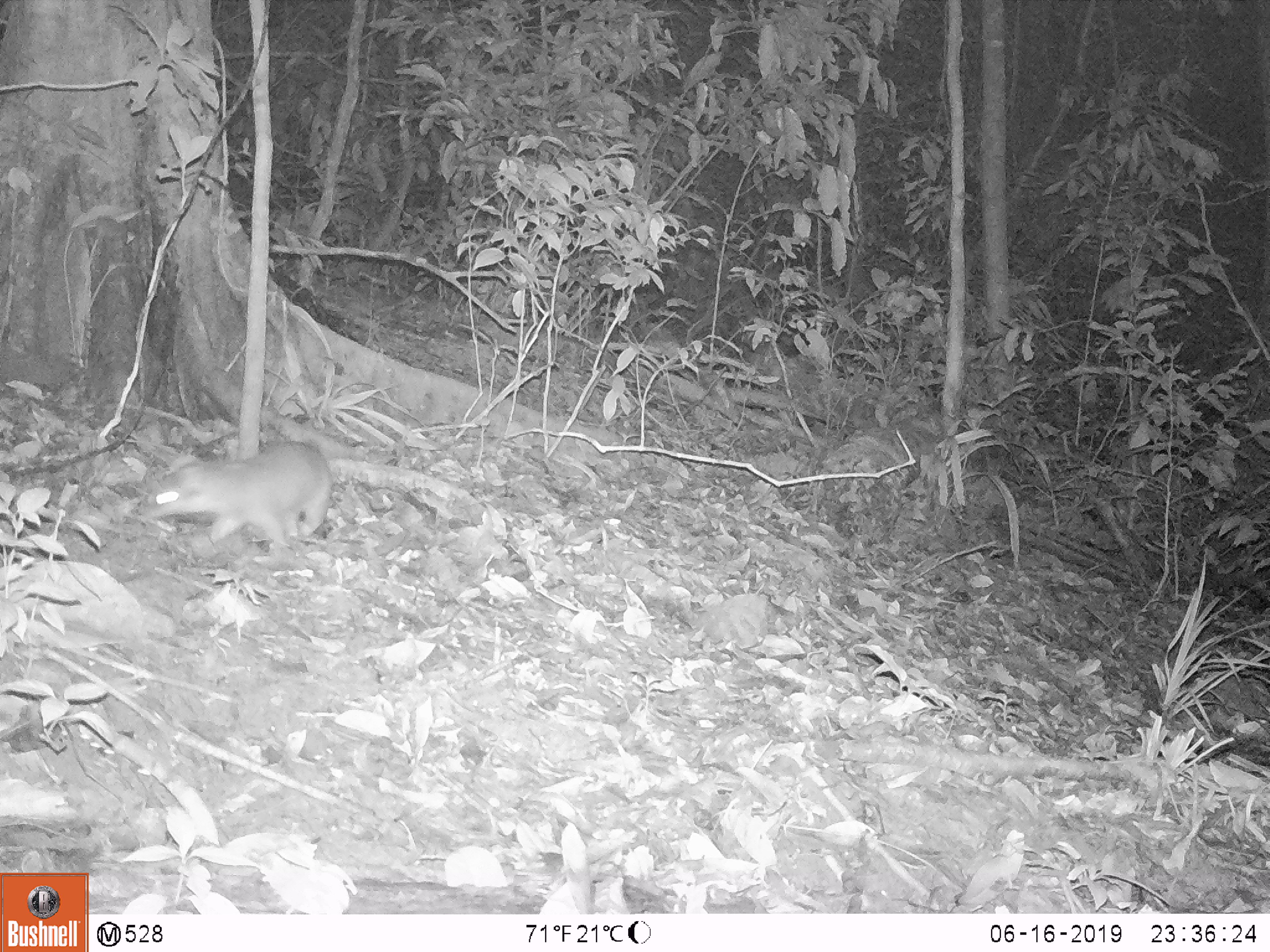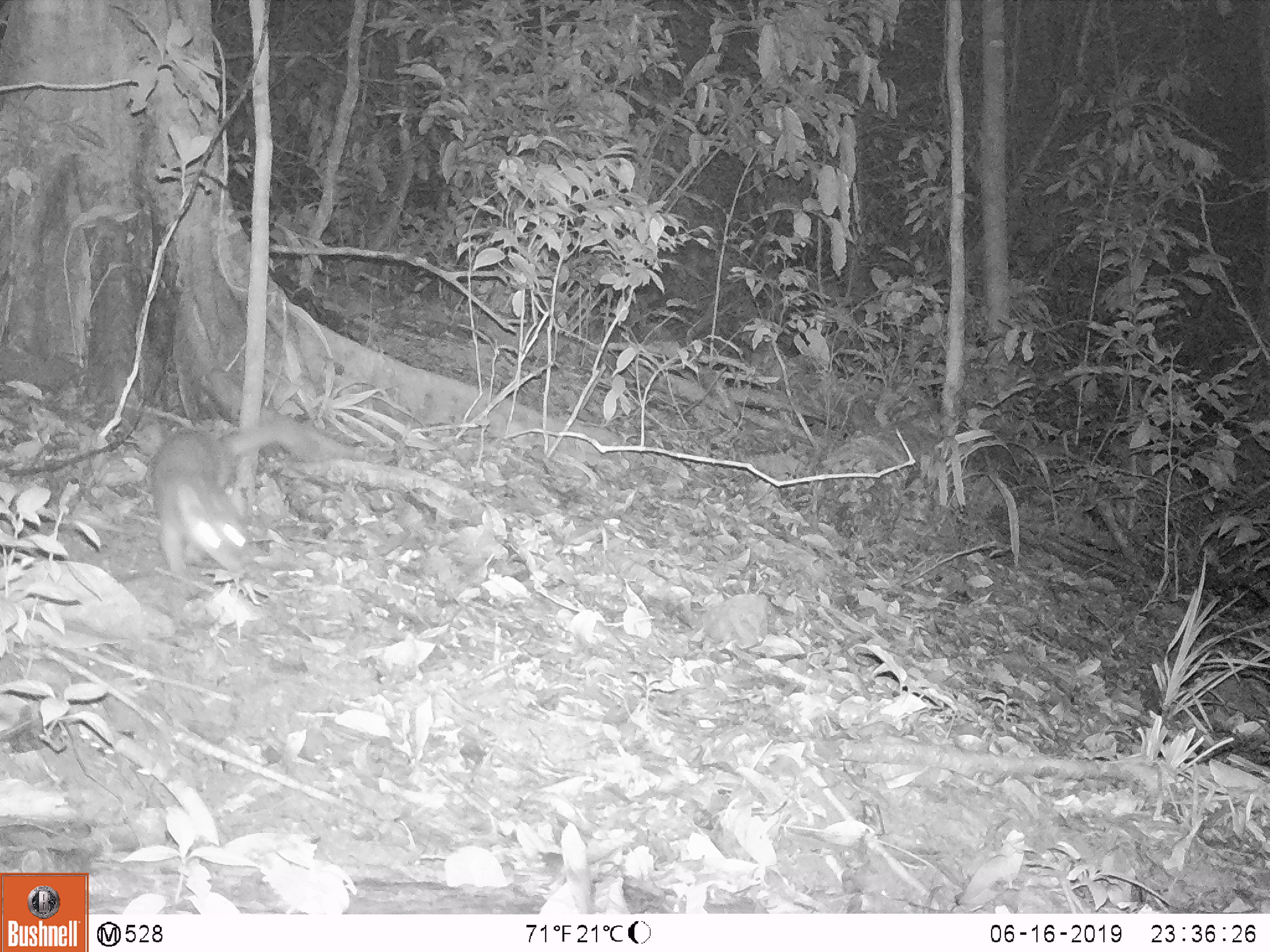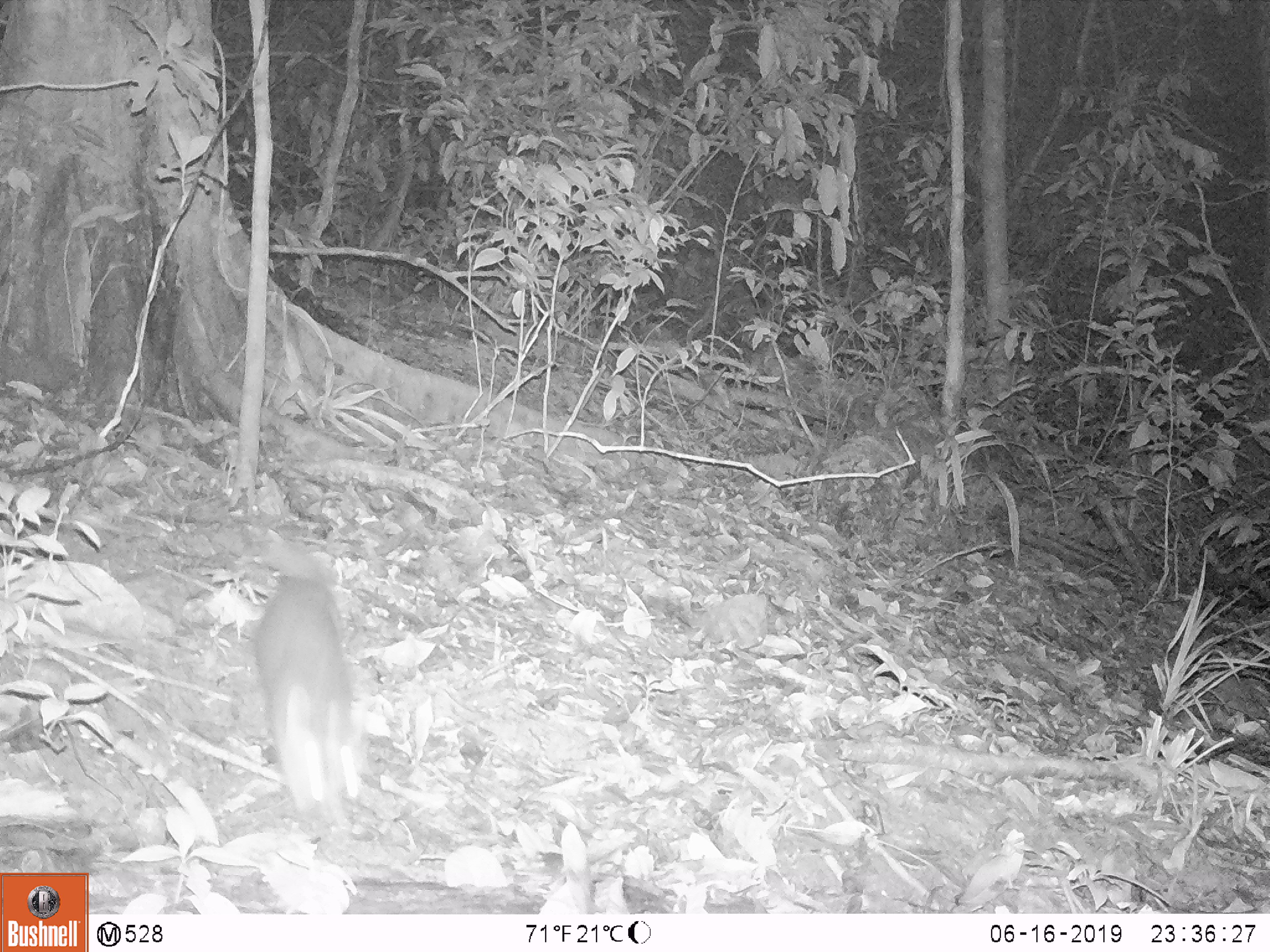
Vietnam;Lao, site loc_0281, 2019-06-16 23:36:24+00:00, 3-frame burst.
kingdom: Animalia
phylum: Chordata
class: Mammalia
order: Carnivora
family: Mustelidae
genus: Melogale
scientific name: Melogale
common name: ferret badger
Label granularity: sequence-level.